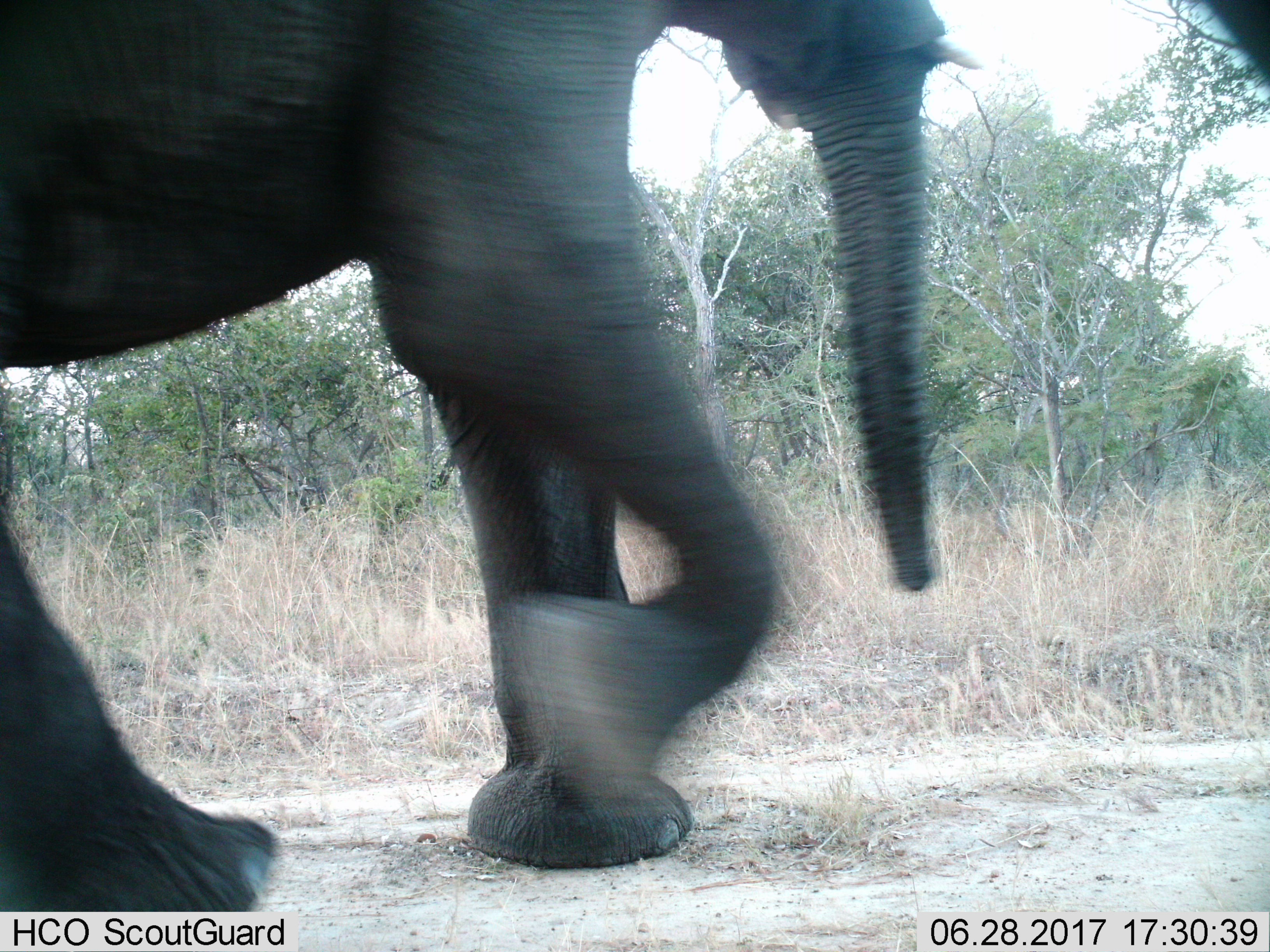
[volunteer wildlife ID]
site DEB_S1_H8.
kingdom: Animalia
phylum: Chordata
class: Mammalia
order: Proboscidea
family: Elephantidae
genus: Loxodonta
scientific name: Loxodonta africana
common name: african bush elephant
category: elephant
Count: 1.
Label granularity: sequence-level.